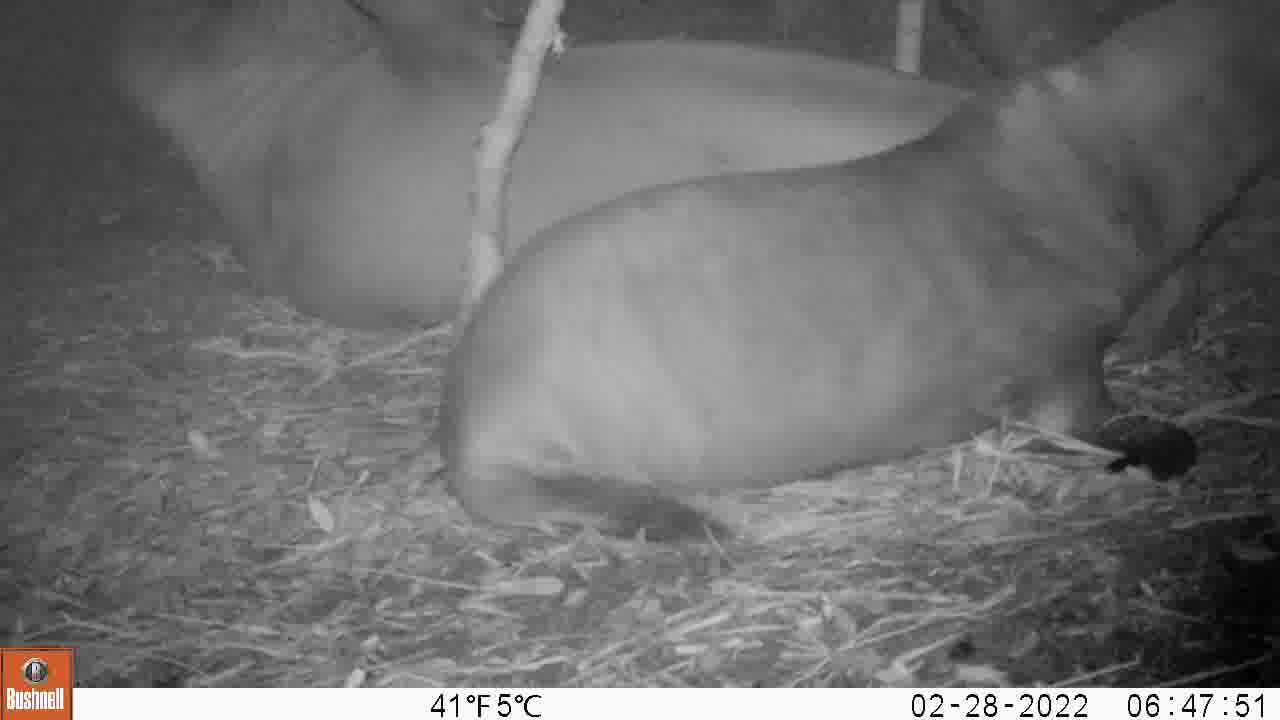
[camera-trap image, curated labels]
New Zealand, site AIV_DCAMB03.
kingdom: Animalia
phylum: Chordata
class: Mammalia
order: Carnivora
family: Otariidae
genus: Phocarctos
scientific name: Phocarctos hookeri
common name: new zealand sea lion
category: sealion